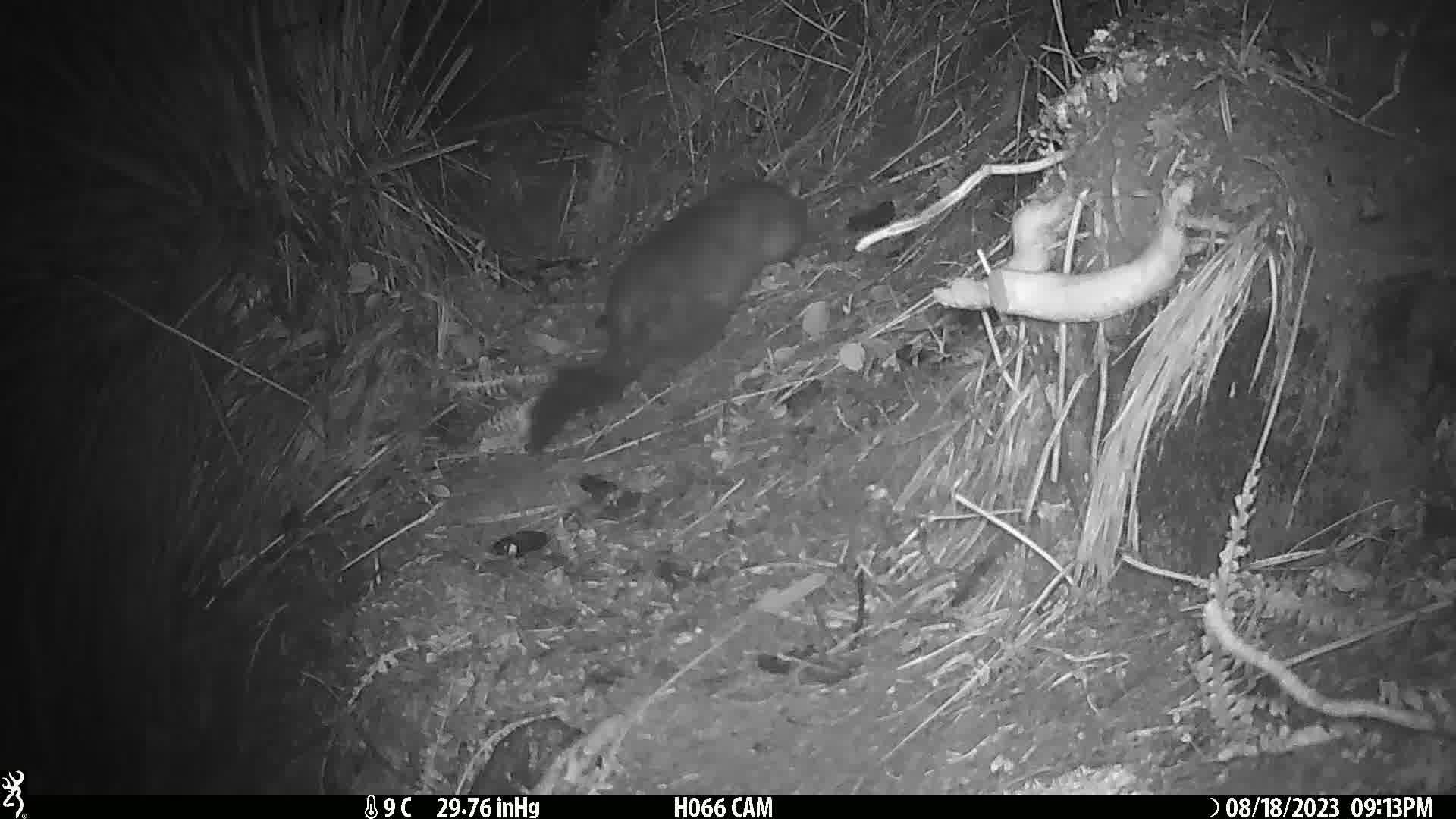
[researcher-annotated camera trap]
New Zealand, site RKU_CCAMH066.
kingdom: Animalia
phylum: Chordata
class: Mammalia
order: Diprotodontia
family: Phalangeridae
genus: Trichosurus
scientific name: Trichosurus vulpecula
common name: common brushtail possum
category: possum